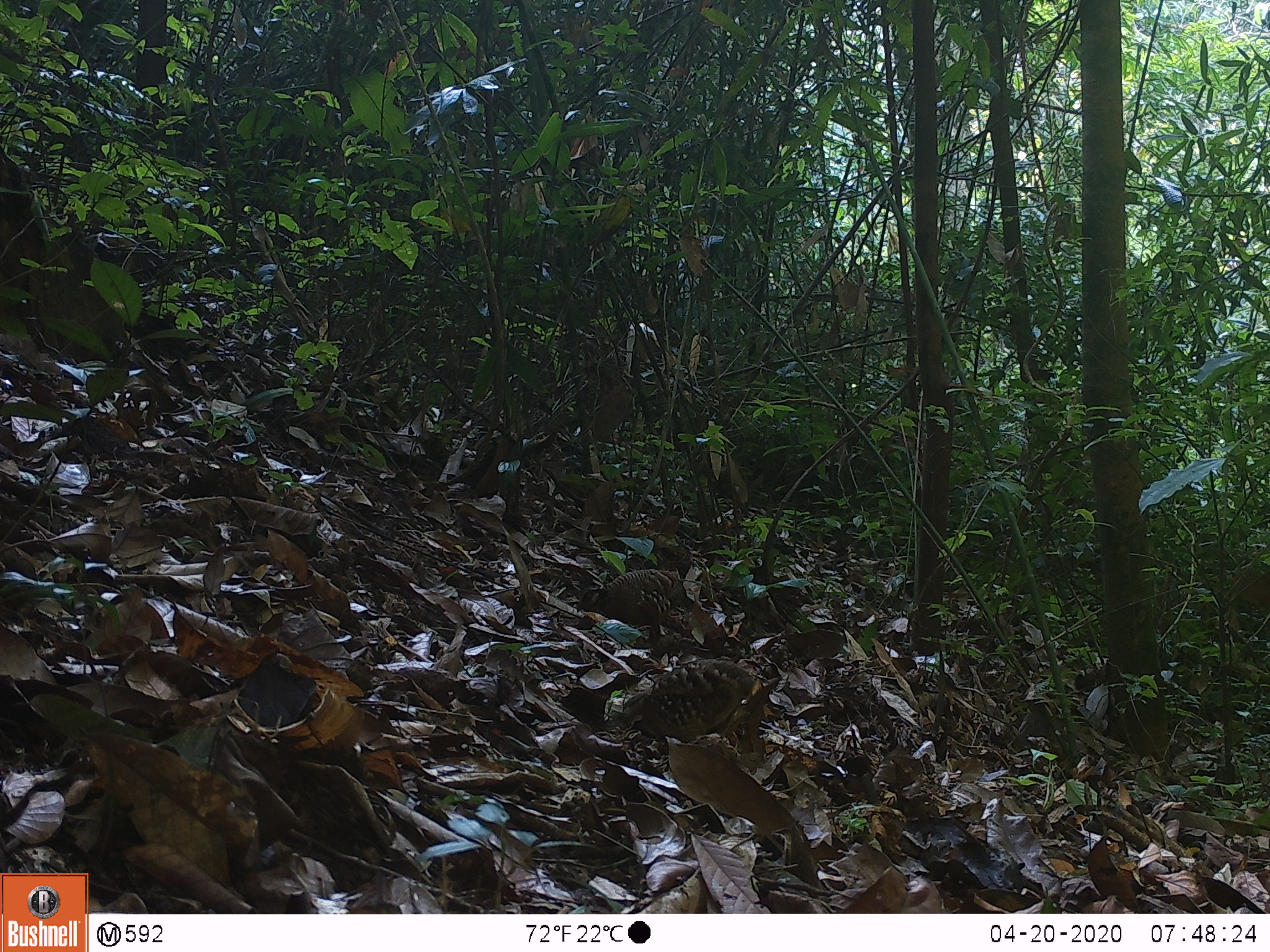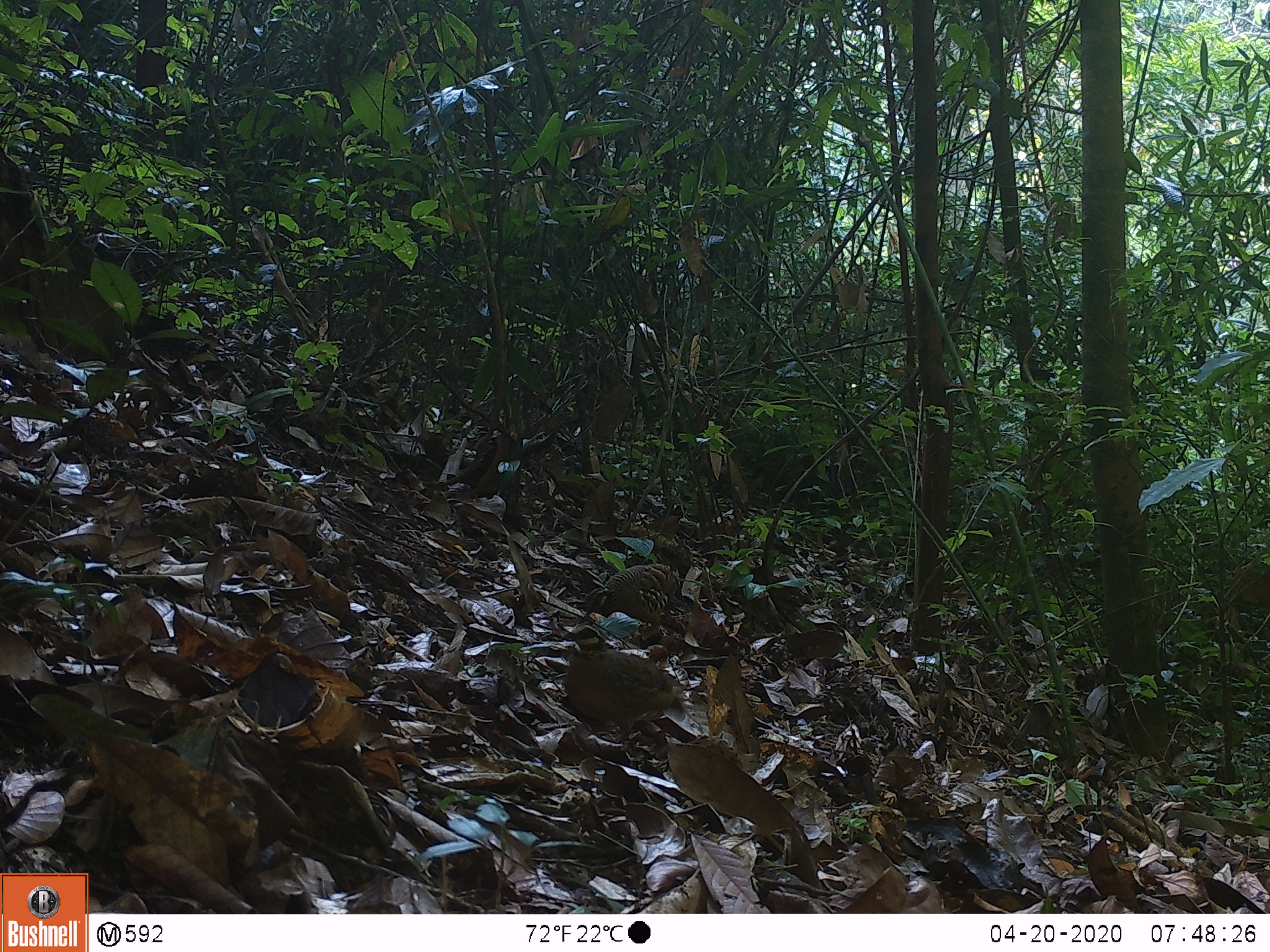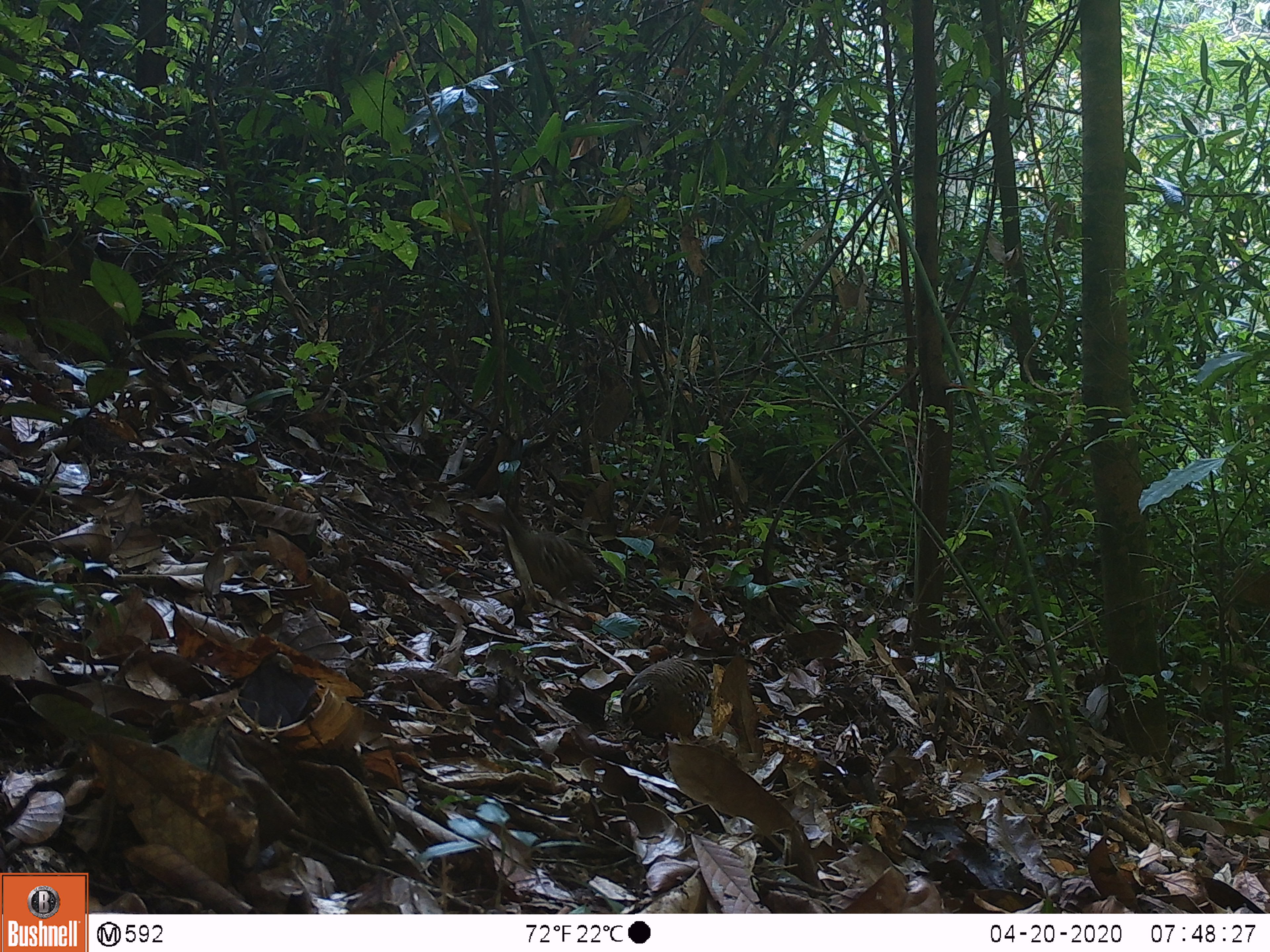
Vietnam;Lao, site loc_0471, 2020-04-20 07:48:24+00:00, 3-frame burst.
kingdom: Animalia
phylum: Chordata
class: Aves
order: Galliformes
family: Phasianidae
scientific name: Phasianidae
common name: partridge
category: unidentified partridge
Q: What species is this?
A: Unidentified partridge (partridge) (Phasianidae).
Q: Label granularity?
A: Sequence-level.